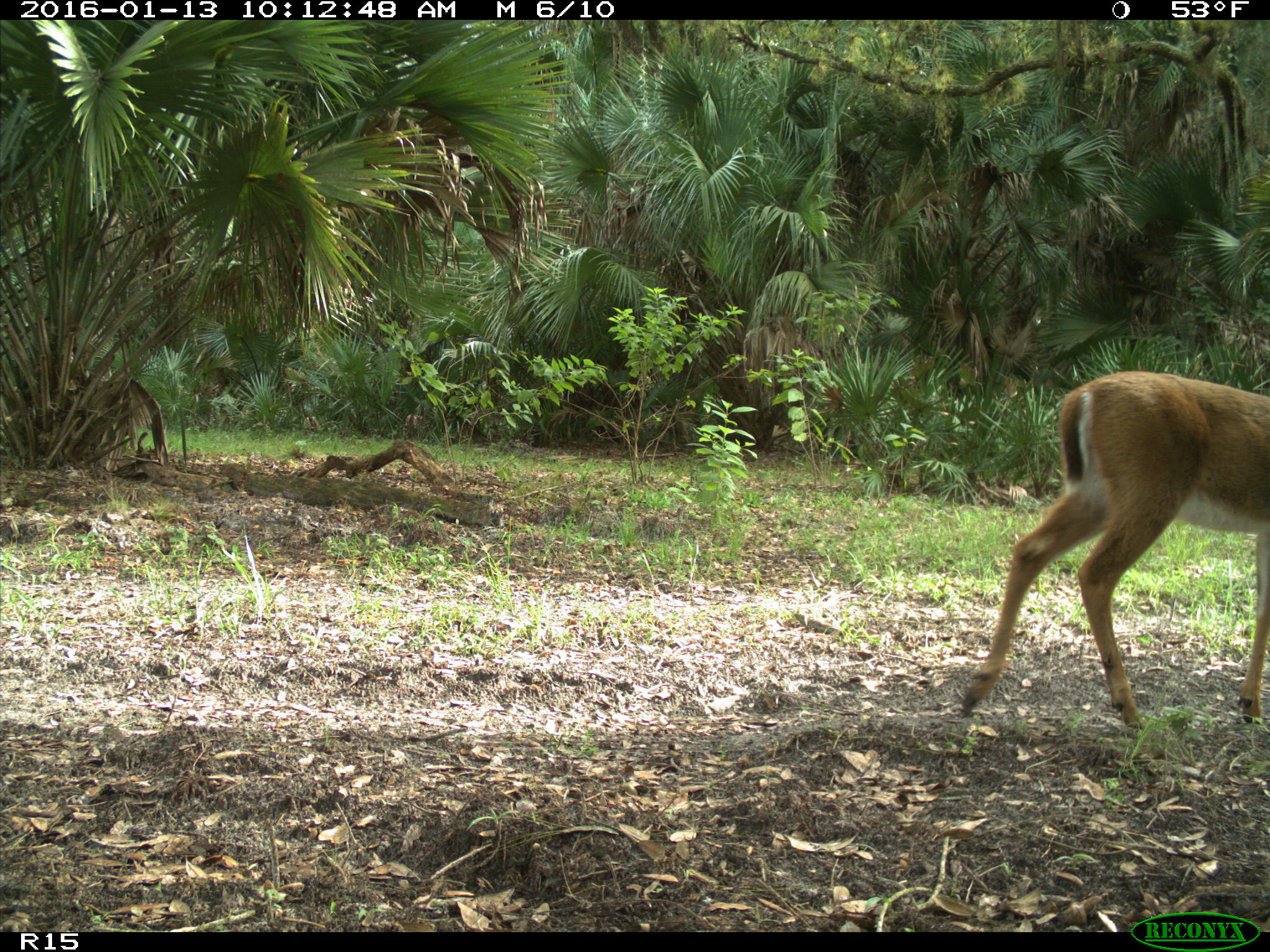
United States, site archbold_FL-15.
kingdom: Animalia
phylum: Chordata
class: Mammalia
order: Artiodactyla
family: Cervidae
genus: Odocoileus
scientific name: Odocoileus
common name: deer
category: unidentified deer